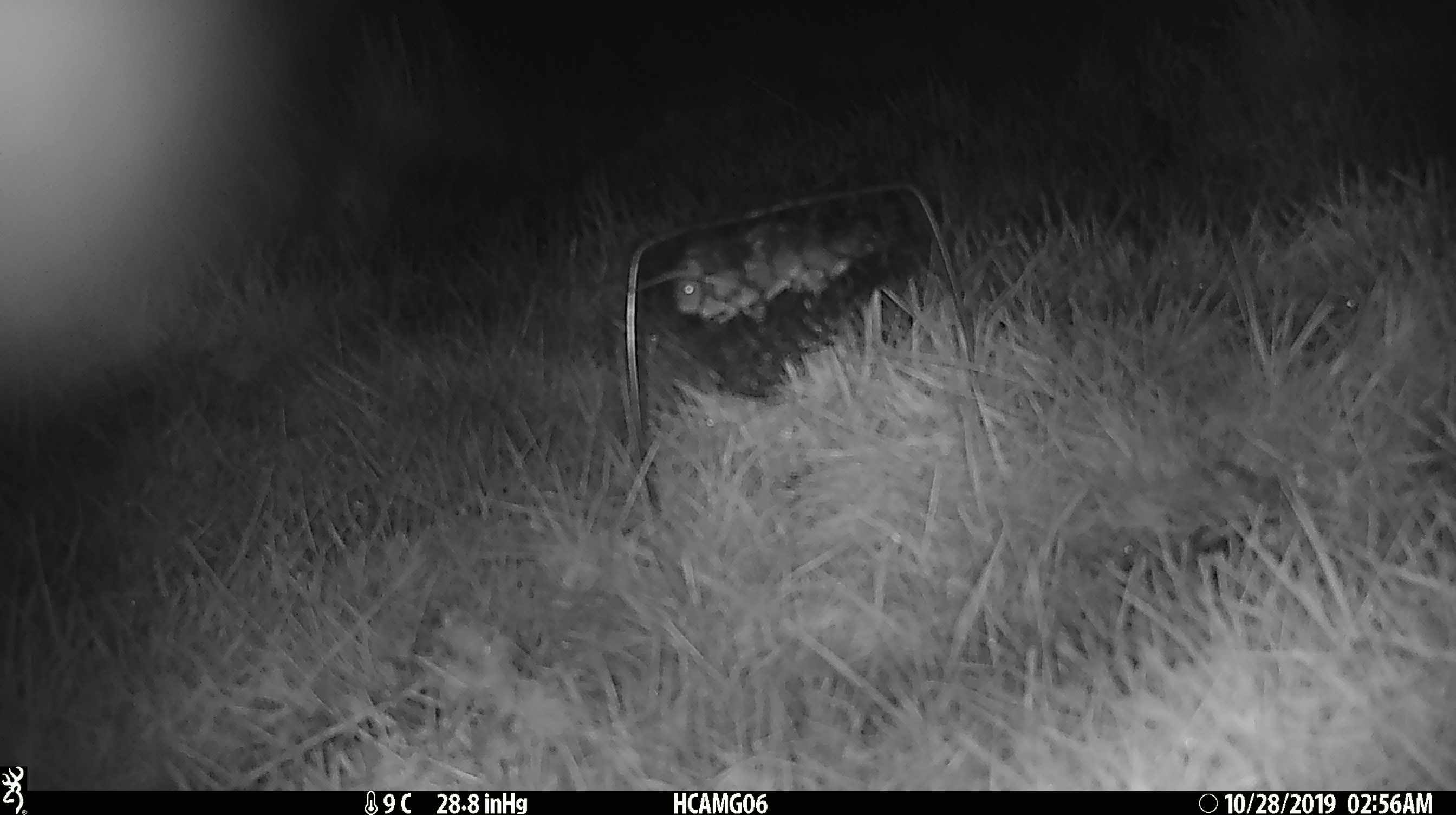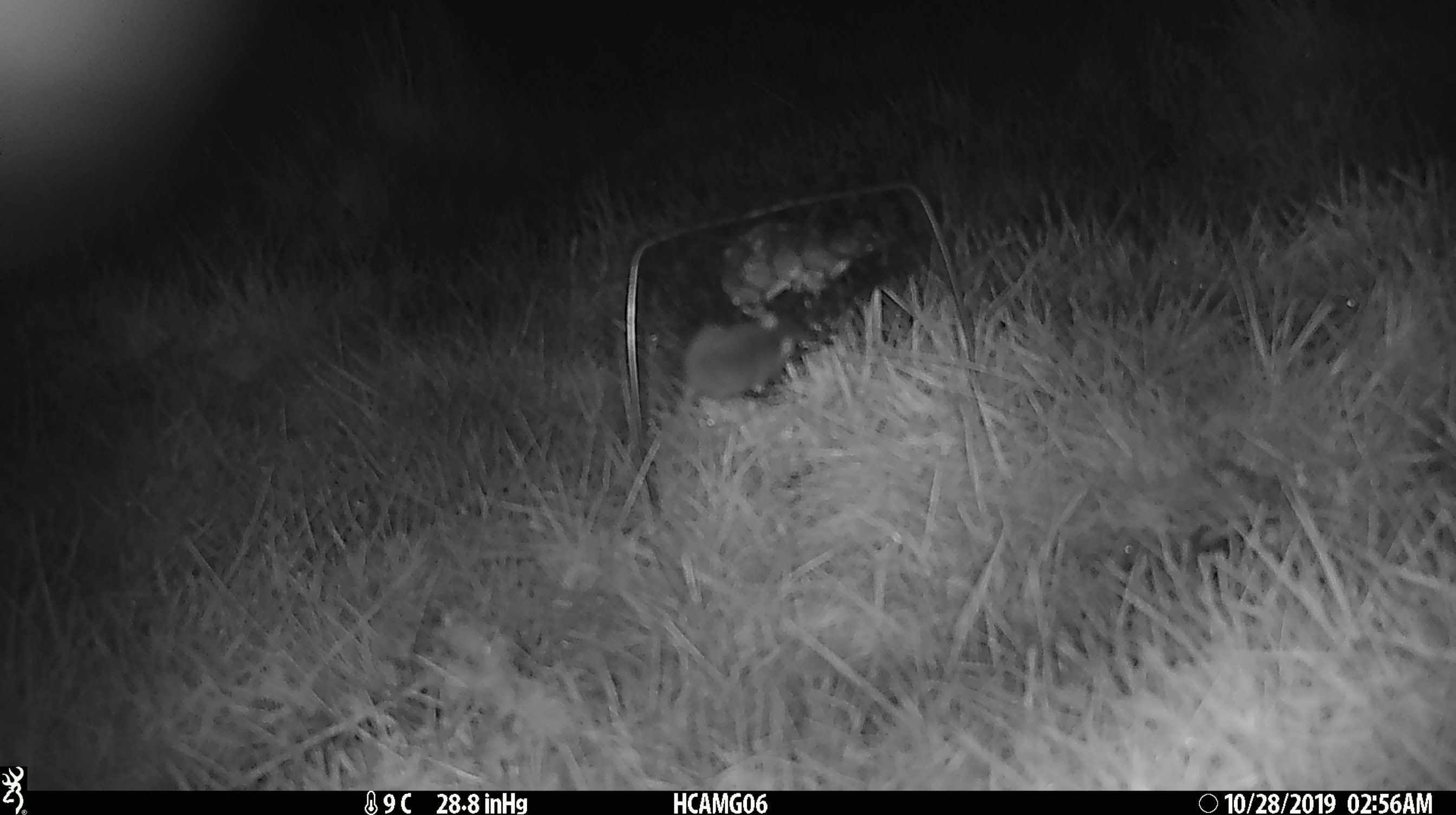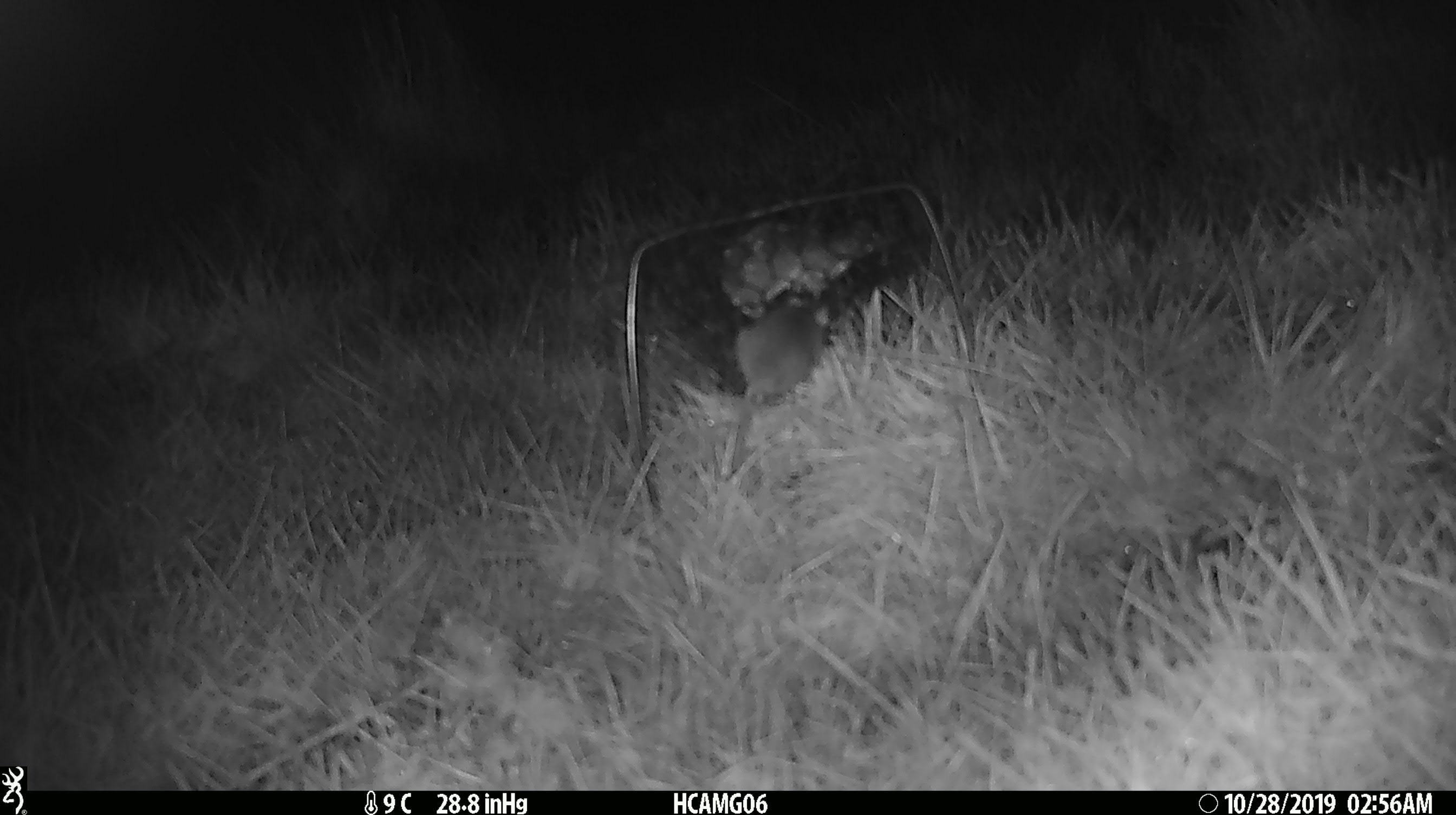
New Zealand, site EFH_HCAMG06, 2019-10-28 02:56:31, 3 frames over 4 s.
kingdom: Animalia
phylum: Chordata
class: Mammalia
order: Rodentia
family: Muridae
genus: Mus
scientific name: Mus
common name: mouse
Mouse (Mus).